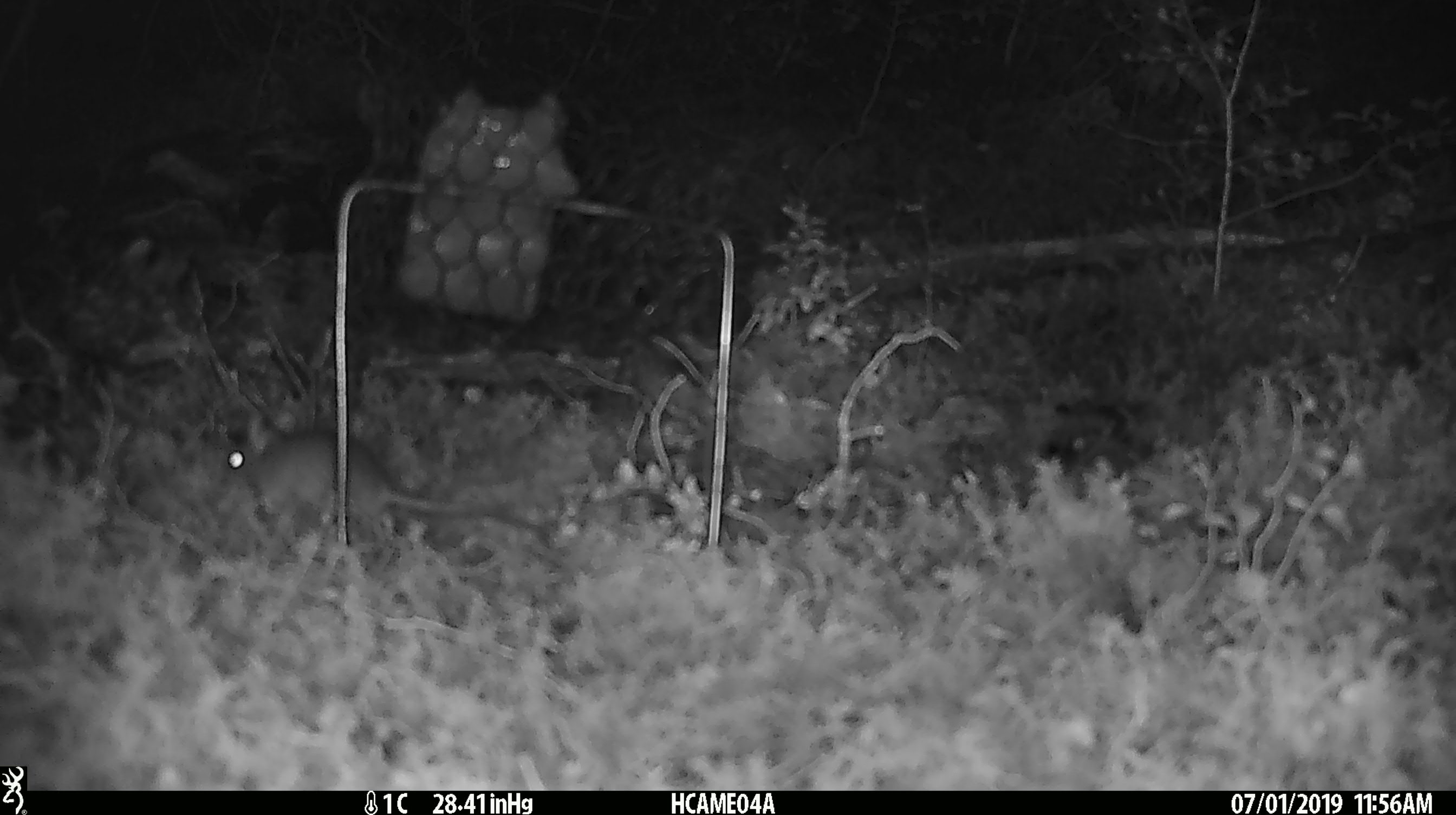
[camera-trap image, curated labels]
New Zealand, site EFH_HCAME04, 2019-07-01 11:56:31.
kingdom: Animalia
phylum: Chordata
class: Mammalia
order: Rodentia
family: Muridae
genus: Mus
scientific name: Mus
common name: mouse